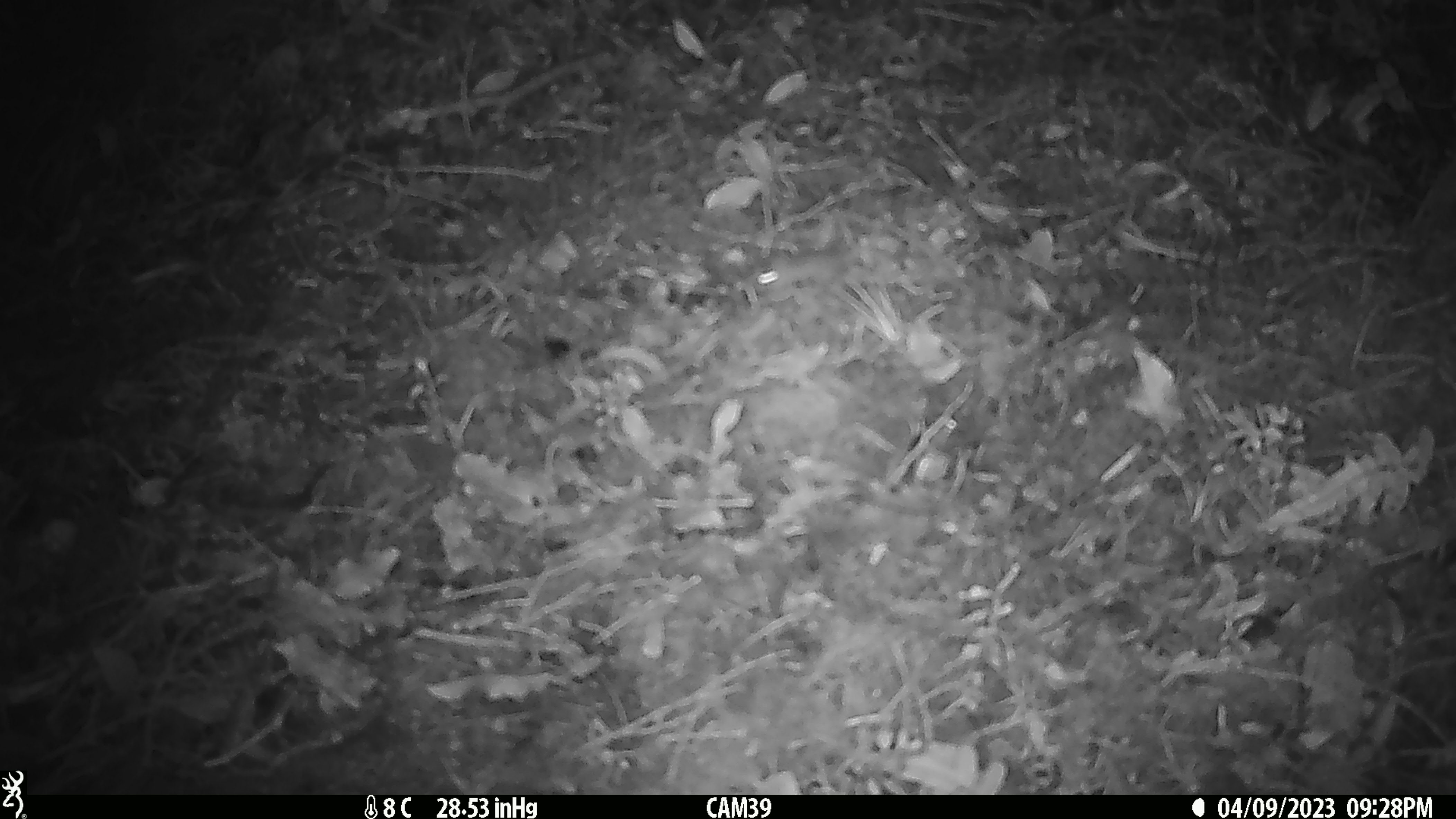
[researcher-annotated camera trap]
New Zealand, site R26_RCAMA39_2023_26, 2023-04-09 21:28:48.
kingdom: Animalia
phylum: Chordata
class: Mammalia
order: Rodentia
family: Muridae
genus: Mus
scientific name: Mus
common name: mouse